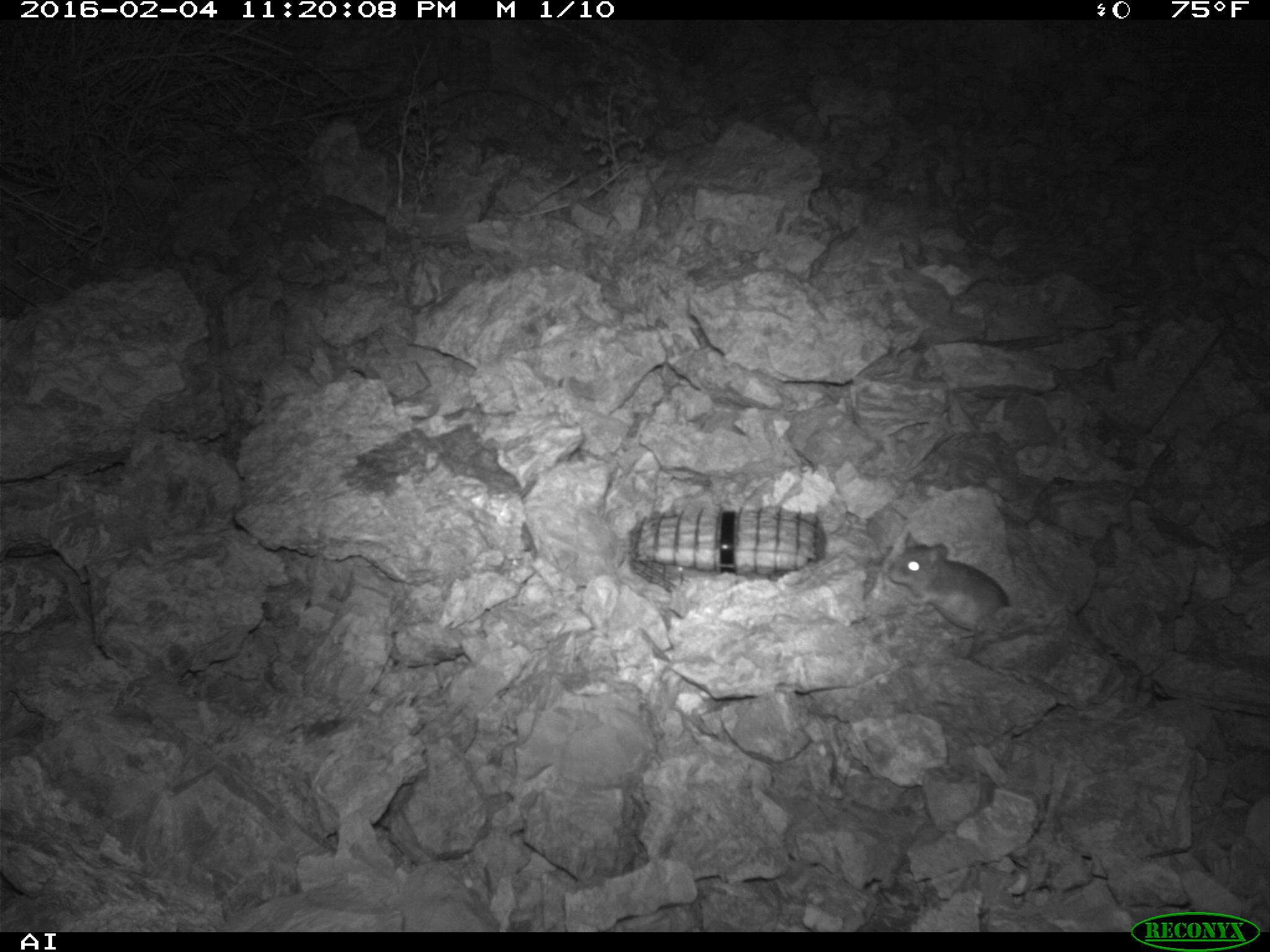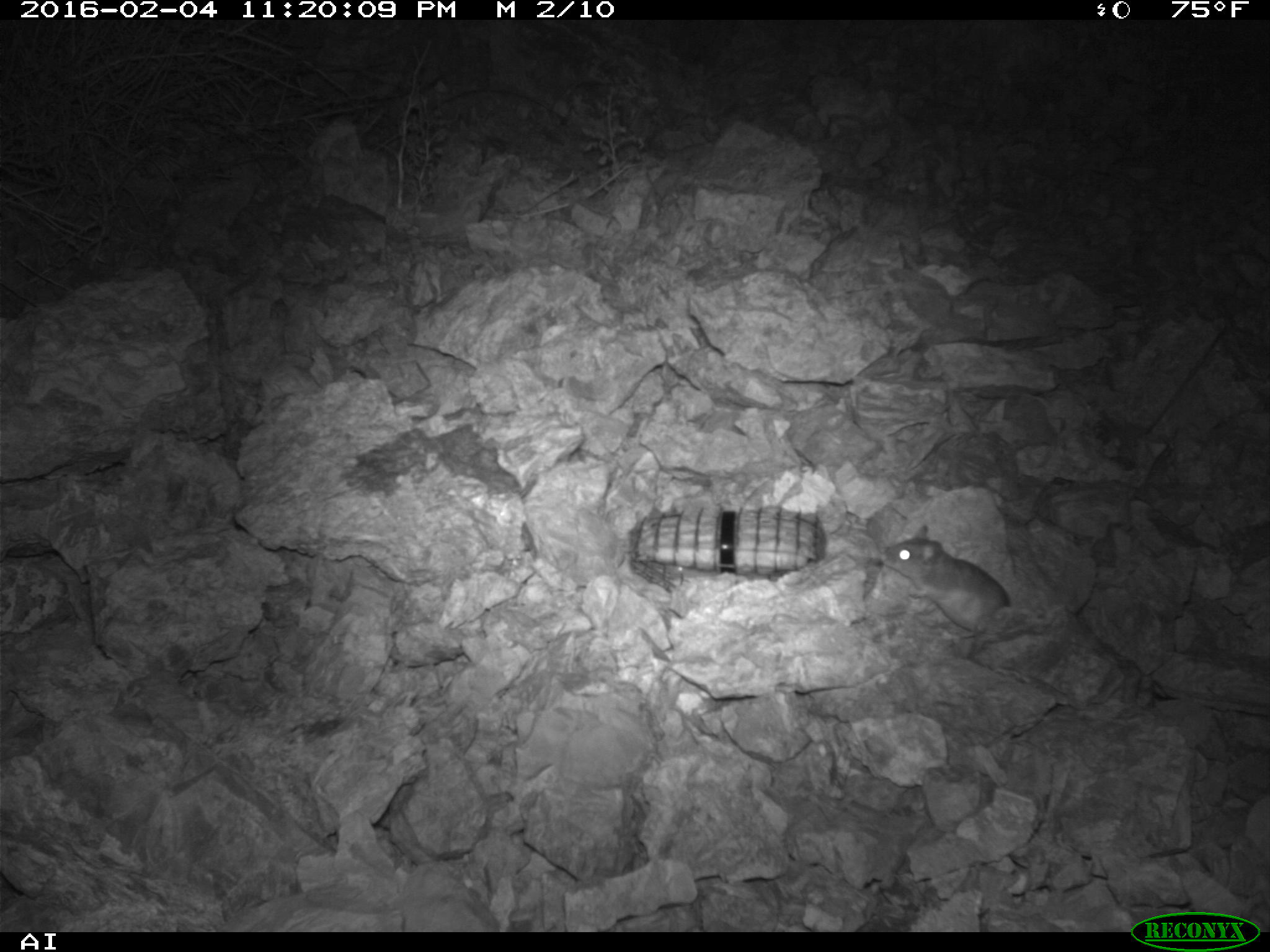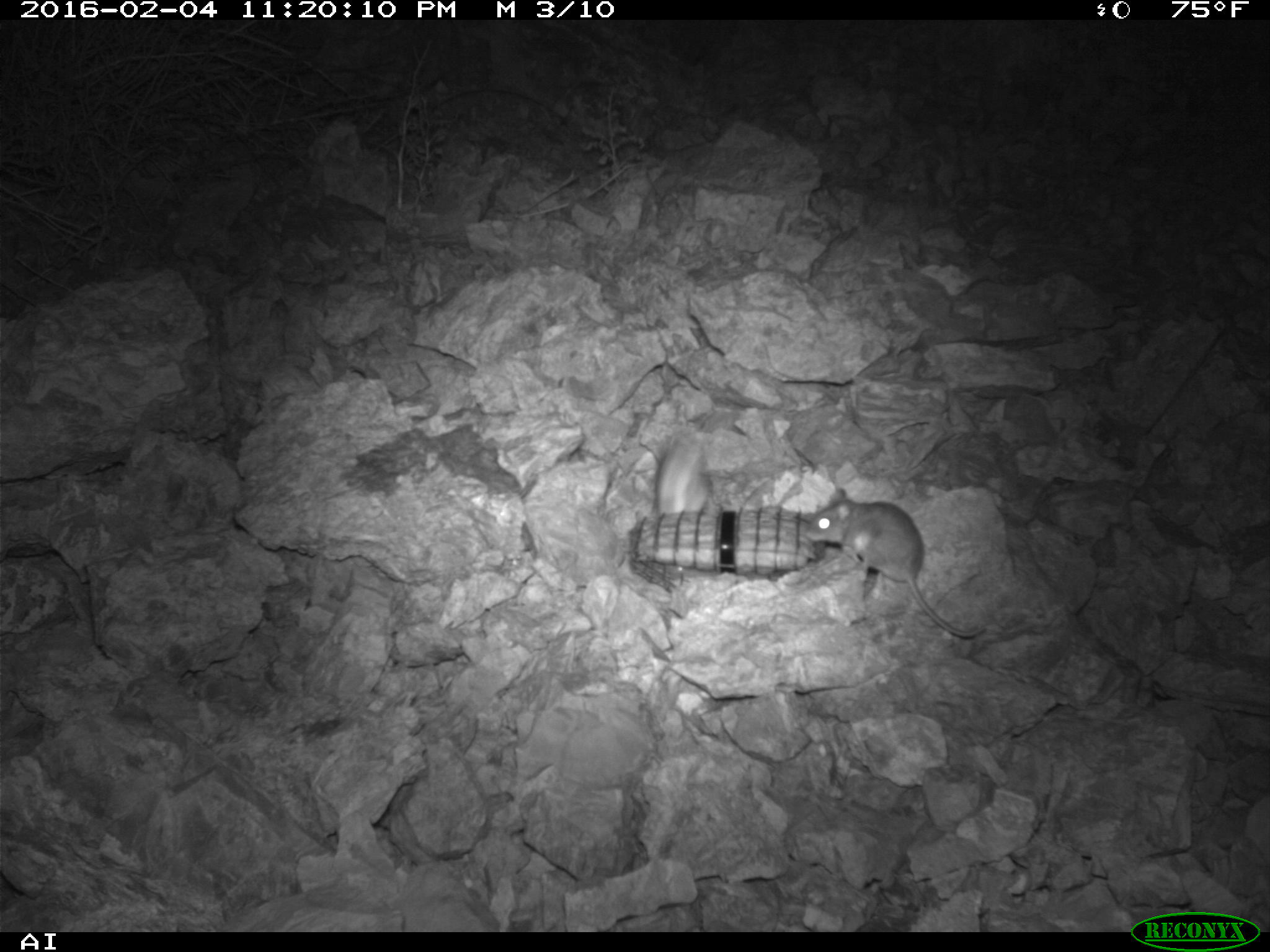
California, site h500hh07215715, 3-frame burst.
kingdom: Animalia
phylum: Chordata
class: Mammalia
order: Rodentia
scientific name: Rodentia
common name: rodent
Rodent (Rodentia).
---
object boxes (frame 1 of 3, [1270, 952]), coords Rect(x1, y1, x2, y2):
rodent: Rect(888, 531, 1010, 630)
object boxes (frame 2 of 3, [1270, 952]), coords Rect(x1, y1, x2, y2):
rodent: Rect(879, 524, 1012, 635)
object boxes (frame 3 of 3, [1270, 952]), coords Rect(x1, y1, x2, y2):
rodent: Rect(797, 484, 984, 640); Rect(650, 433, 714, 514)